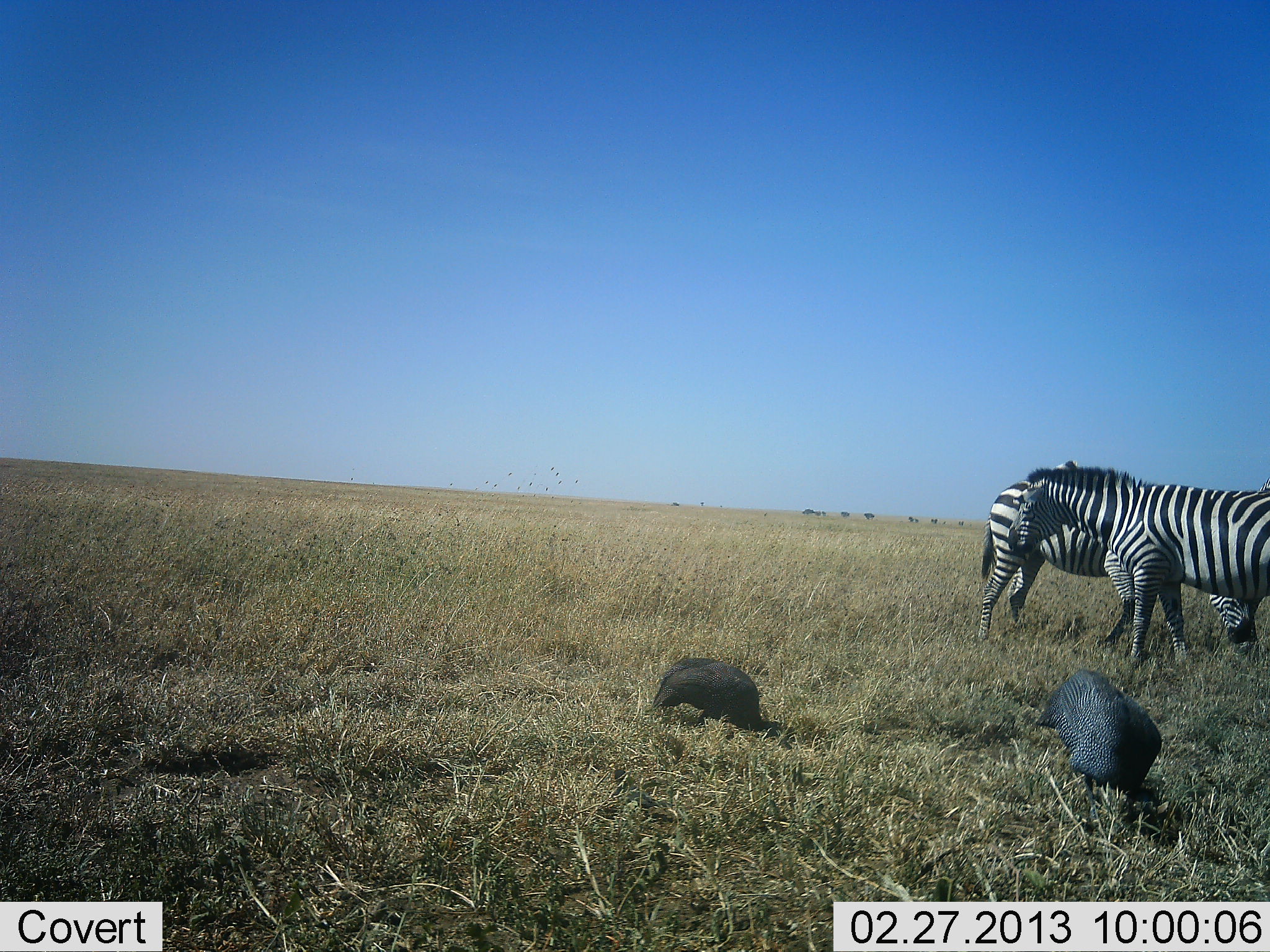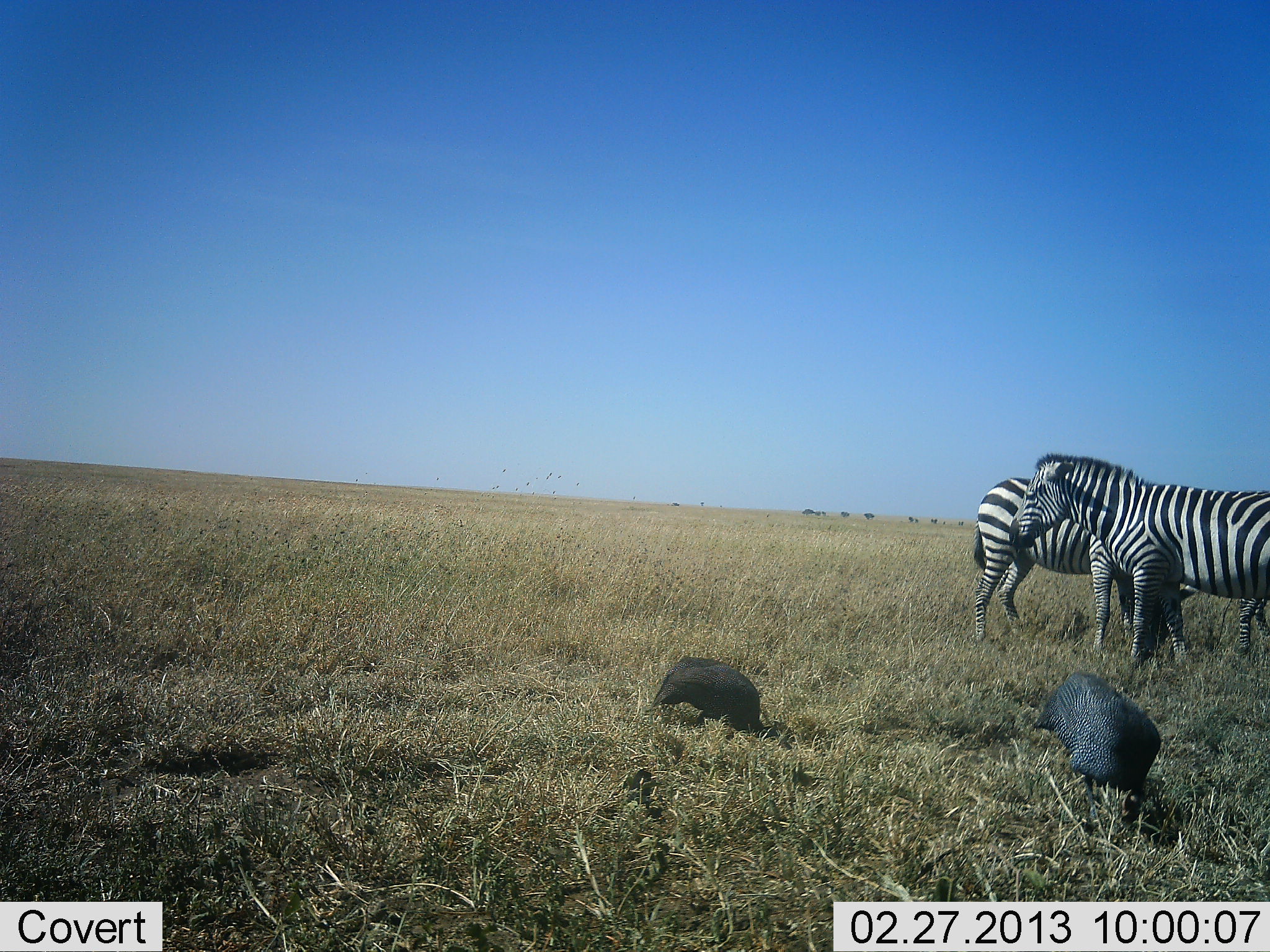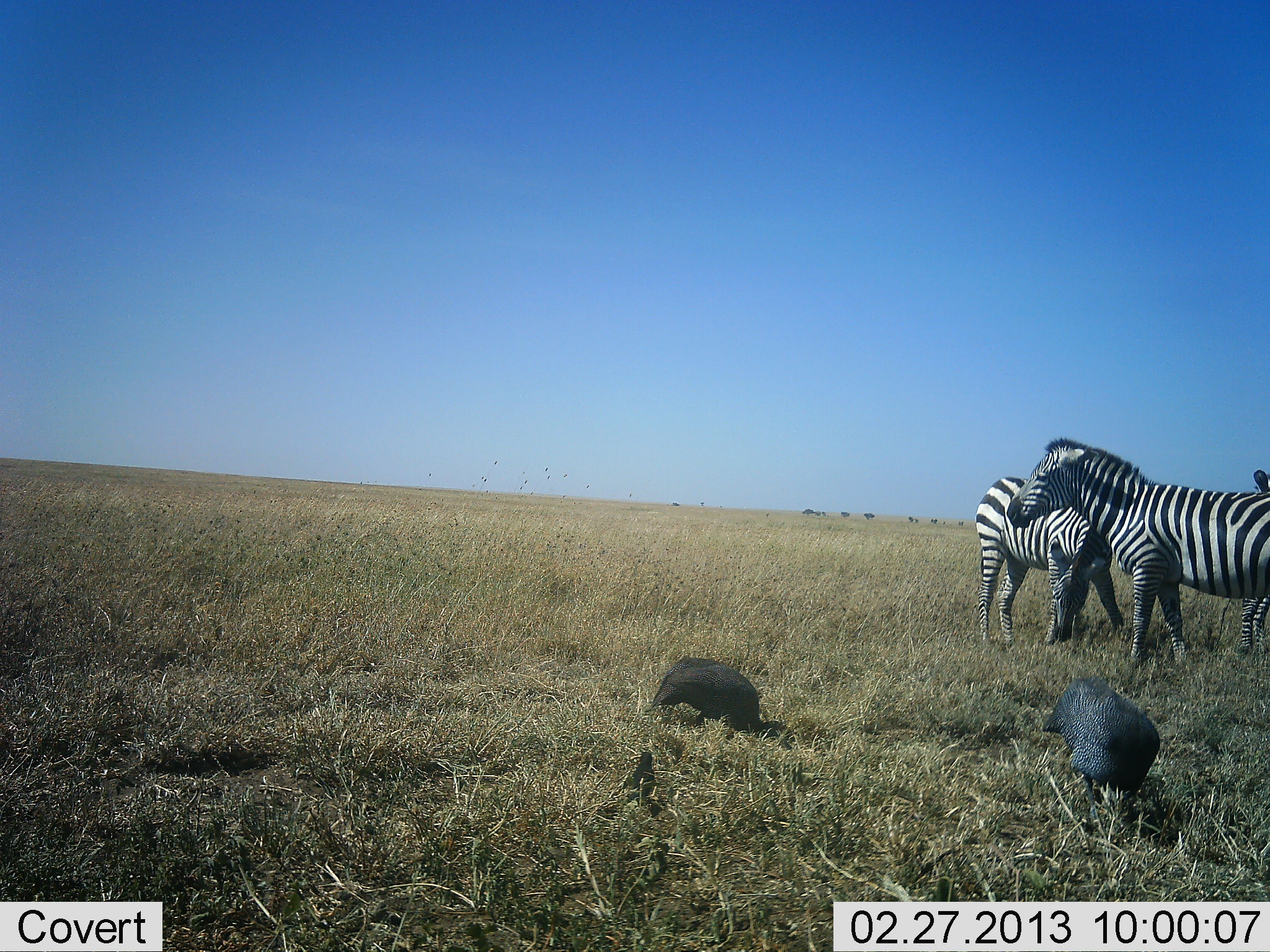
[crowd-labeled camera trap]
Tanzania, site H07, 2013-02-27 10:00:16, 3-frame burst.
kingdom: Animalia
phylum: Chordata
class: Aves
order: Galliformes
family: Numididae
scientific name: Numididae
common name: guinea fowl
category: guineafowl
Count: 2.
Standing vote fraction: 23%.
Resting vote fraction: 0%.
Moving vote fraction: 5%.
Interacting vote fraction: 0%.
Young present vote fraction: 0%.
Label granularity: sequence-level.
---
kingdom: Animalia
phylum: Chordata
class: Aves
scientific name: Aves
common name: bird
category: otherbird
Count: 1.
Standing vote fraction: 50%.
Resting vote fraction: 0%.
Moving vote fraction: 44%.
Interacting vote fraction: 0%.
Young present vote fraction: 0%.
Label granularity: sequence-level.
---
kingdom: Animalia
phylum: Chordata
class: Mammalia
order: Perissodactyla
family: Equidae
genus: Equus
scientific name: Equus quagga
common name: plains zebra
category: zebra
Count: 3.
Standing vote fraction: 68%.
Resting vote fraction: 7%.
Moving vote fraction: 4%.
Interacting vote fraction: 11%.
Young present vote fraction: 0%.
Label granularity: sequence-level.